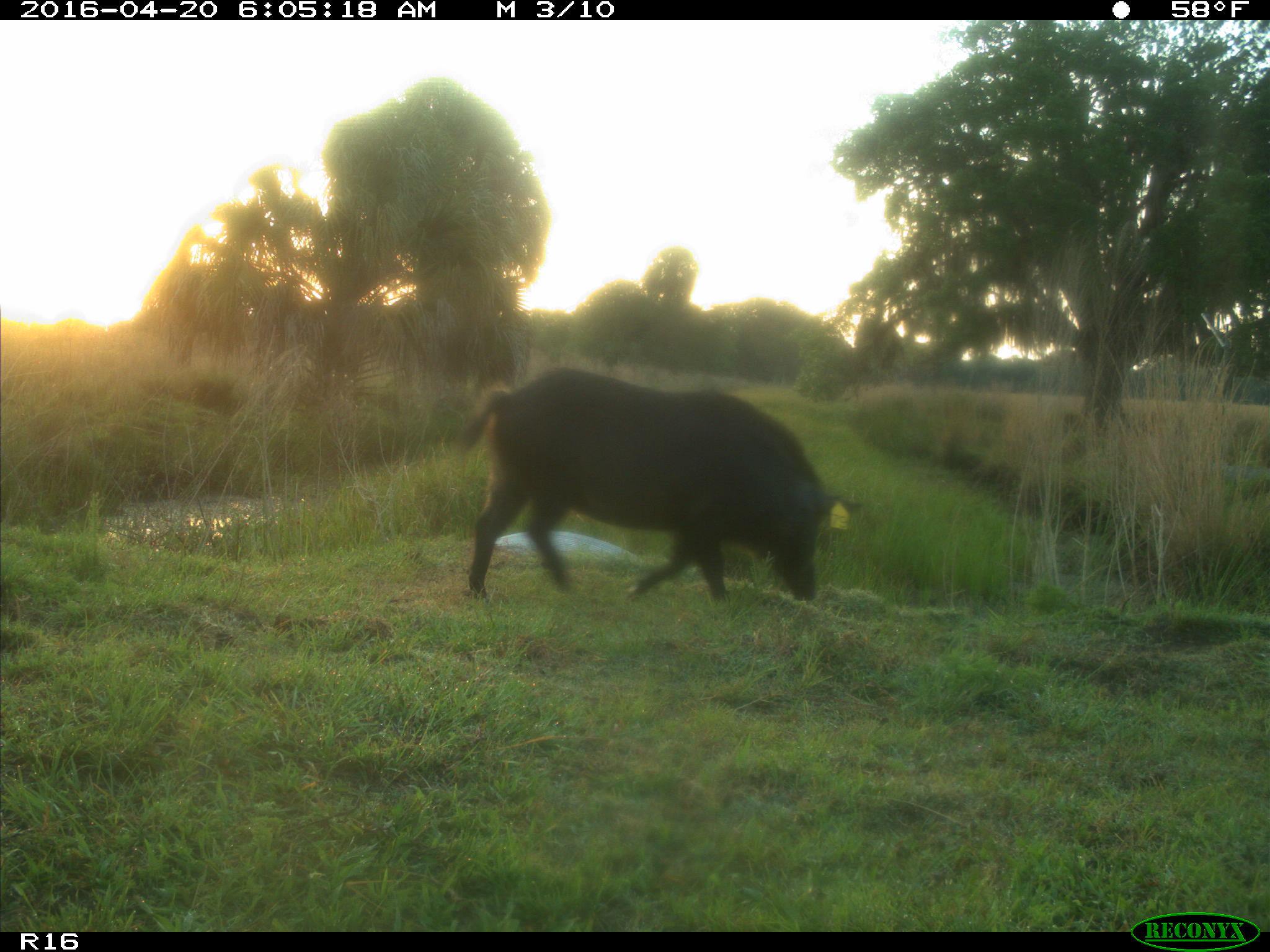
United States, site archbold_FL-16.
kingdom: Animalia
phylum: Chordata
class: Mammalia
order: Artiodactyla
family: Suidae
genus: Sus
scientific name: Sus scrofa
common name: wild boar